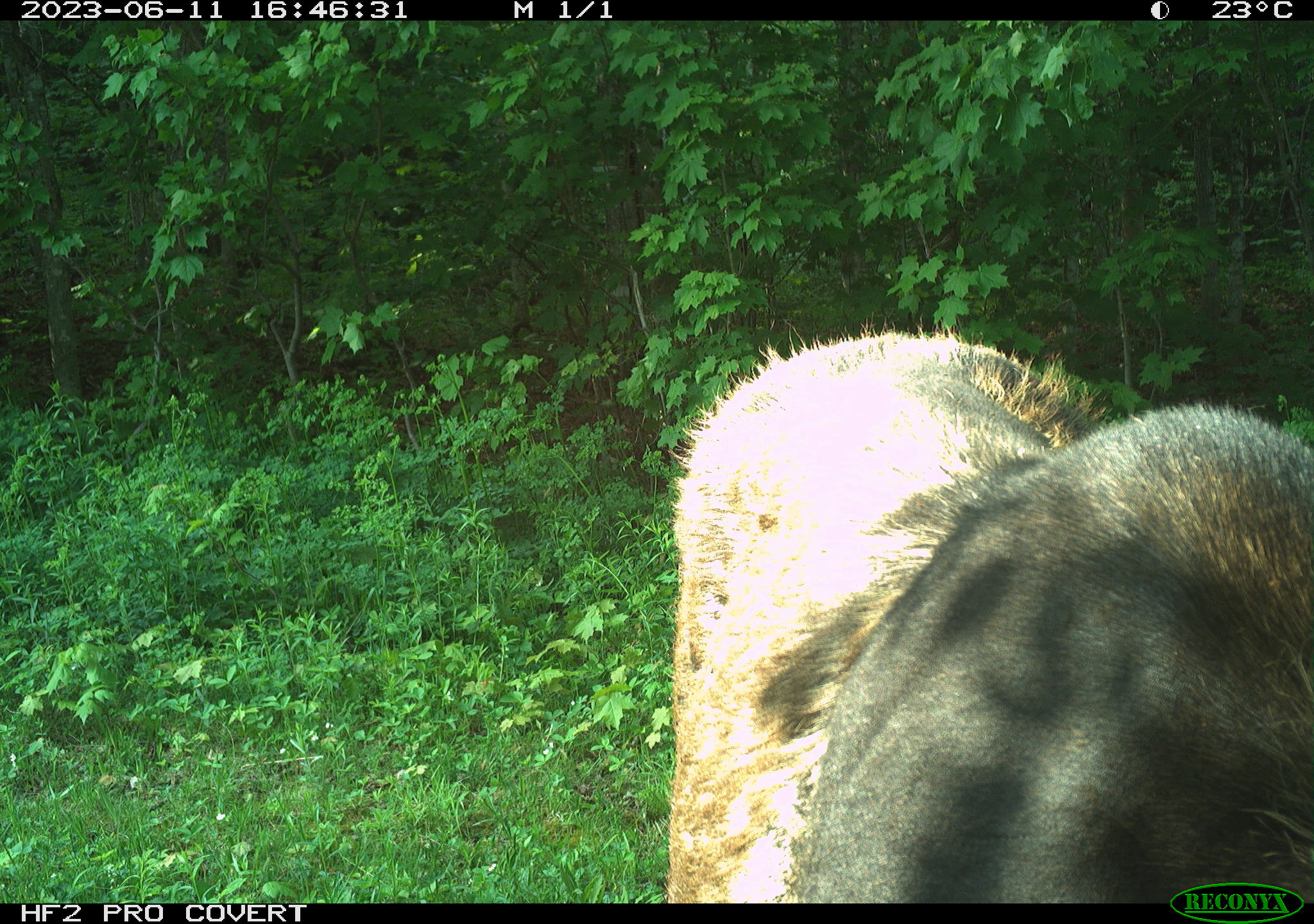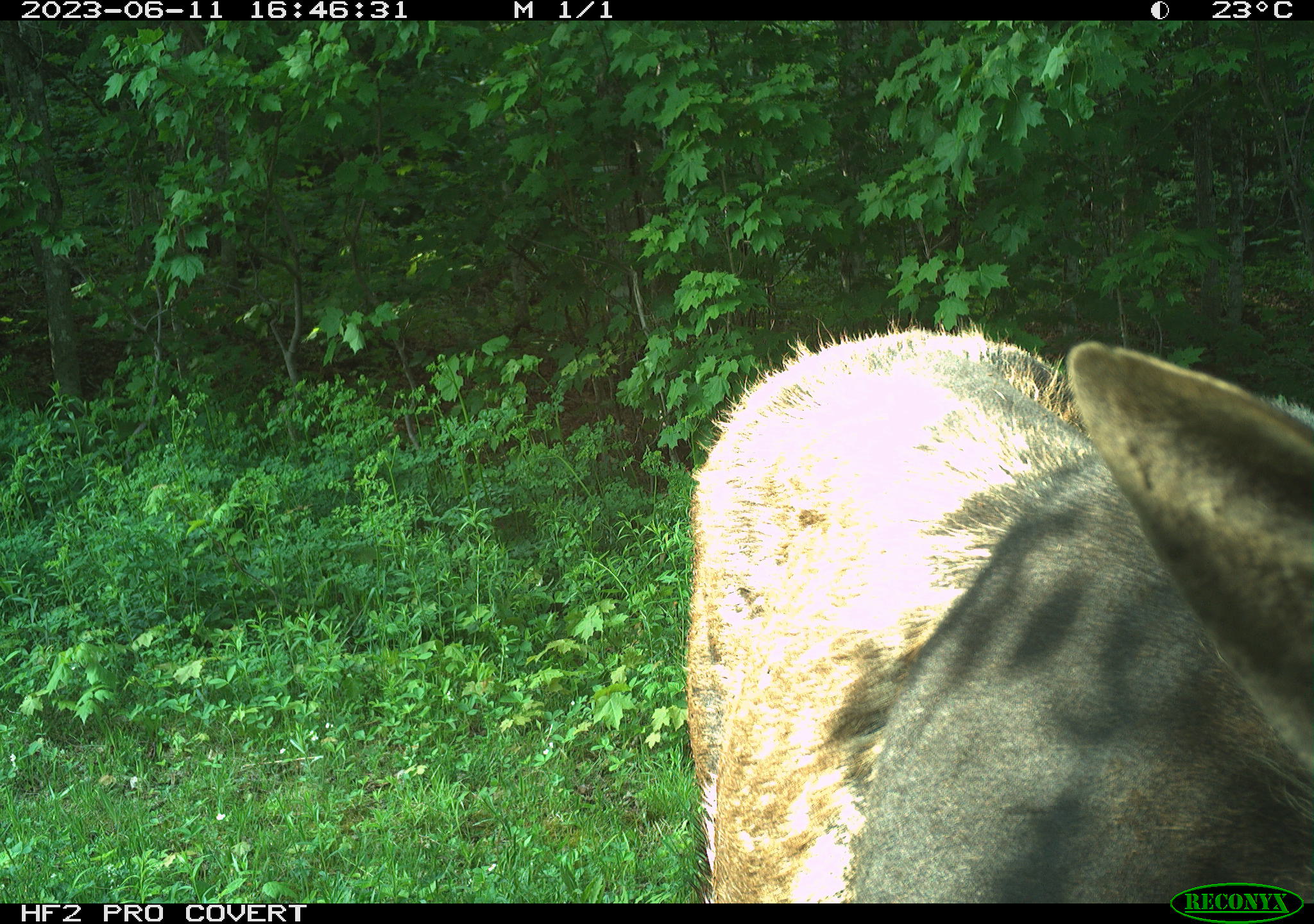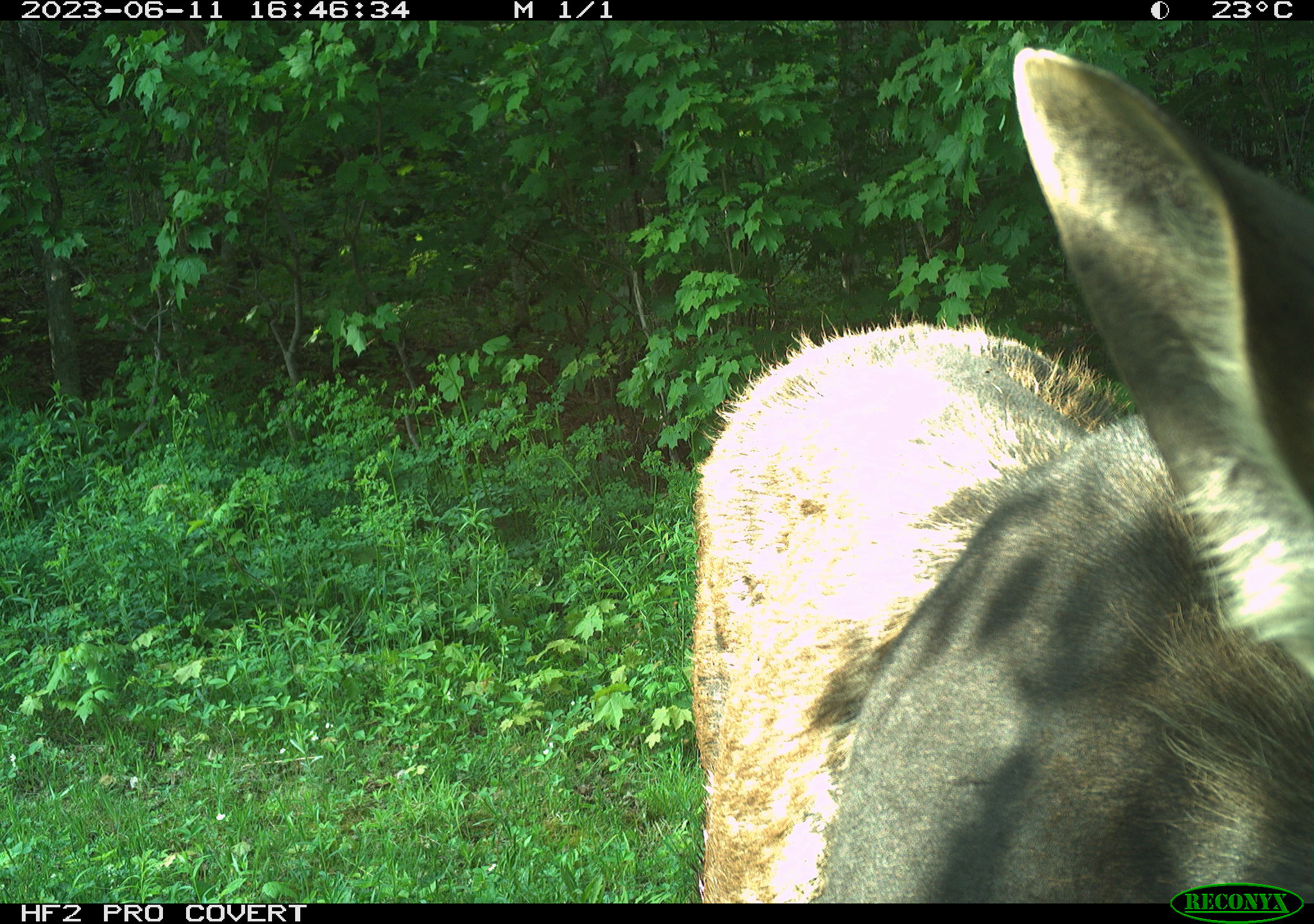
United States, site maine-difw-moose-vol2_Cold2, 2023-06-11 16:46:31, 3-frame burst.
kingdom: Animalia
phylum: Chordata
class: Mammalia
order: Artiodactyla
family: Cervidae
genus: Alces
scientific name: Alces alces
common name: moose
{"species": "moose (Alces alces)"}